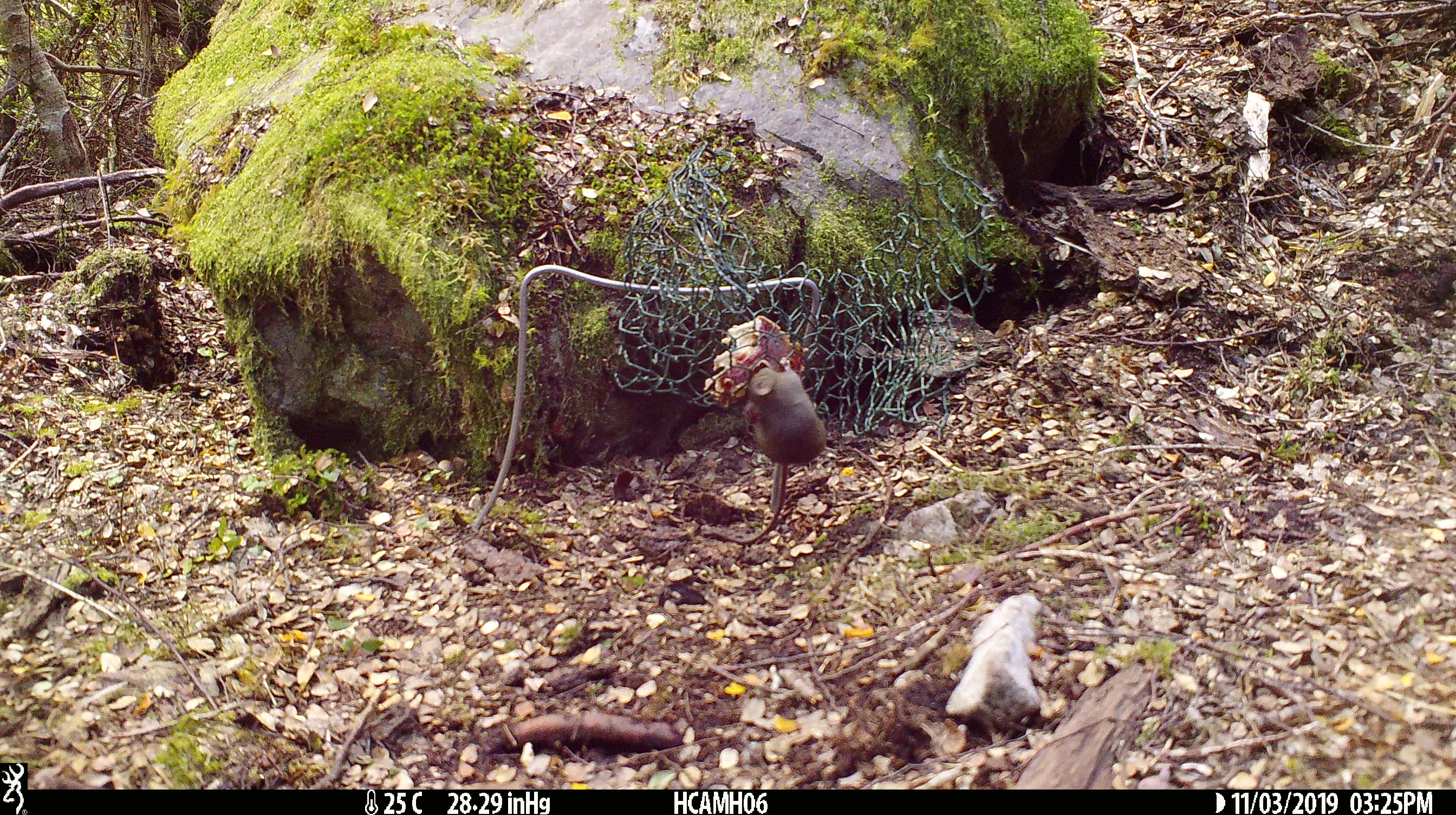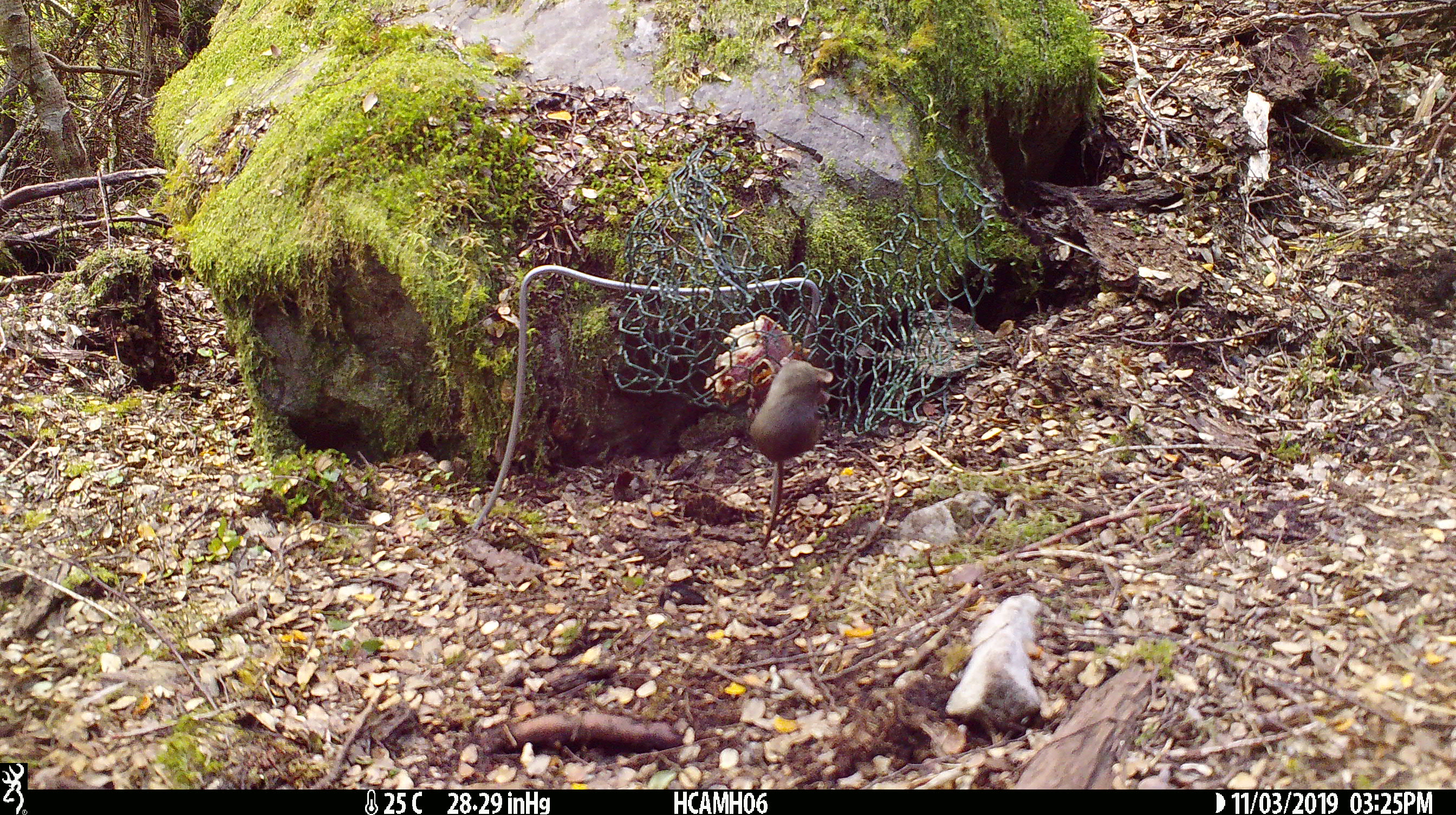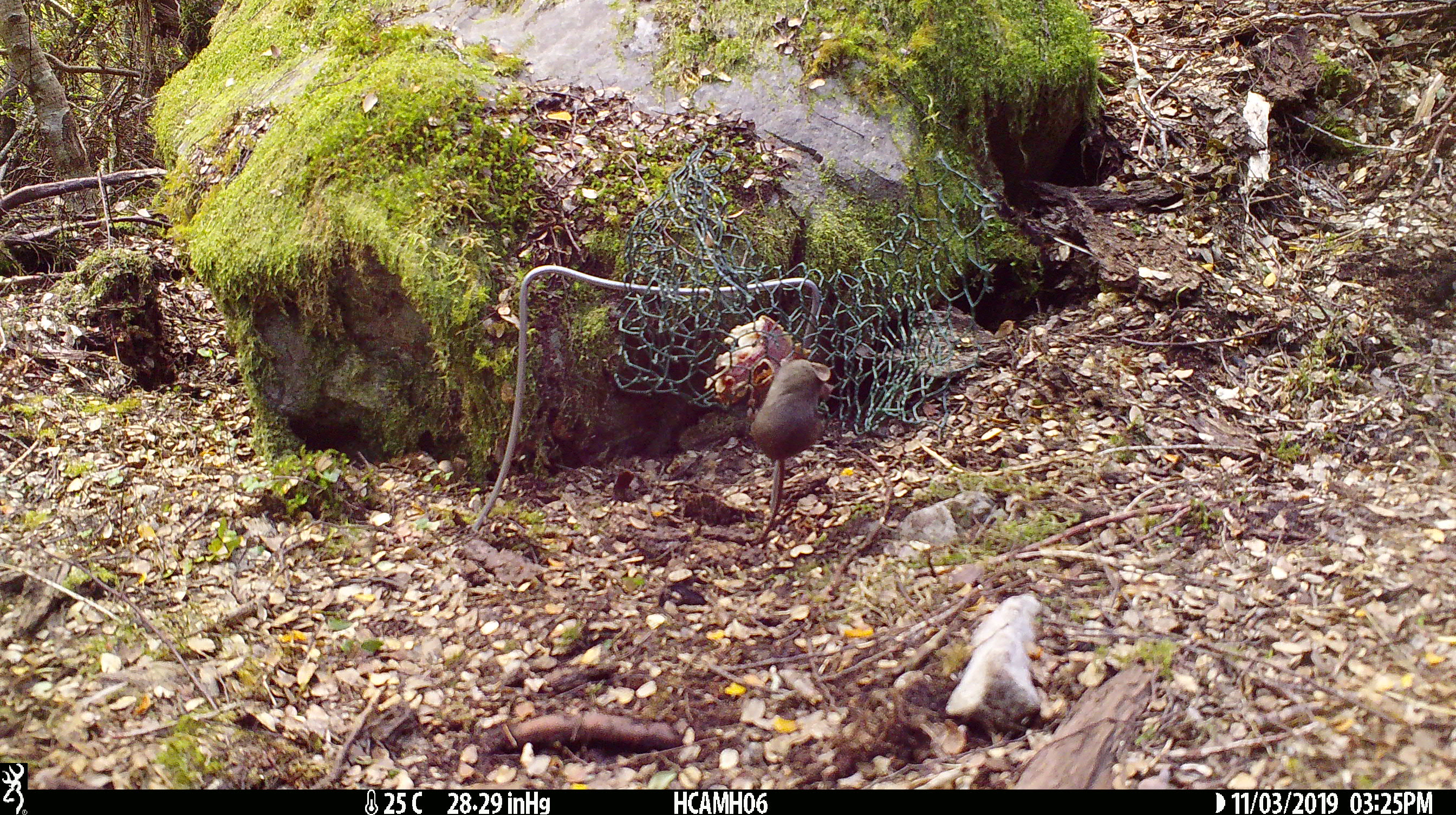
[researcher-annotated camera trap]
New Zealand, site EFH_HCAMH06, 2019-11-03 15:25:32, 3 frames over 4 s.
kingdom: Animalia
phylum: Chordata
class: Mammalia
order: Rodentia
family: Muridae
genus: Mus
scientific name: Mus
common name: mouse